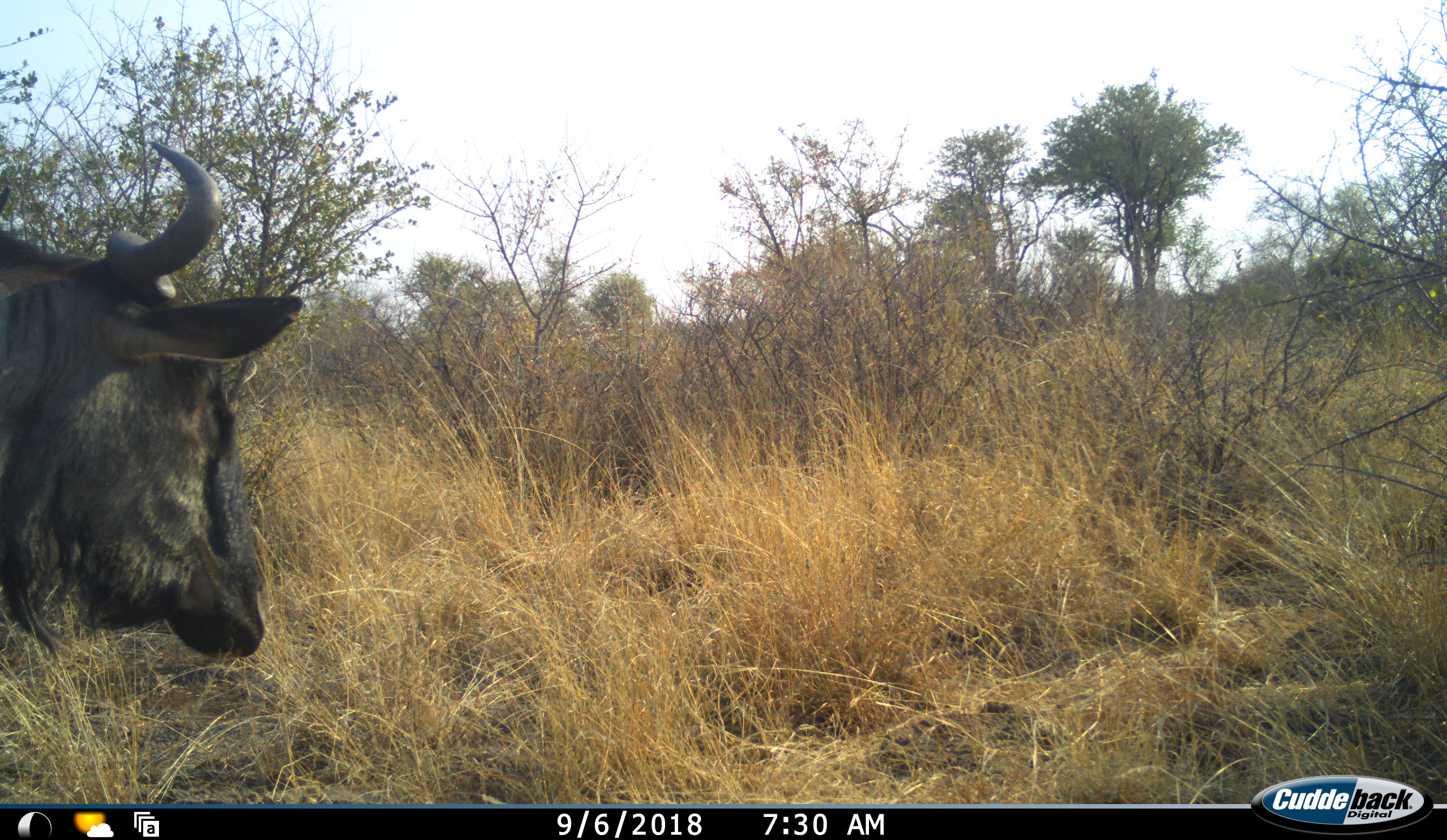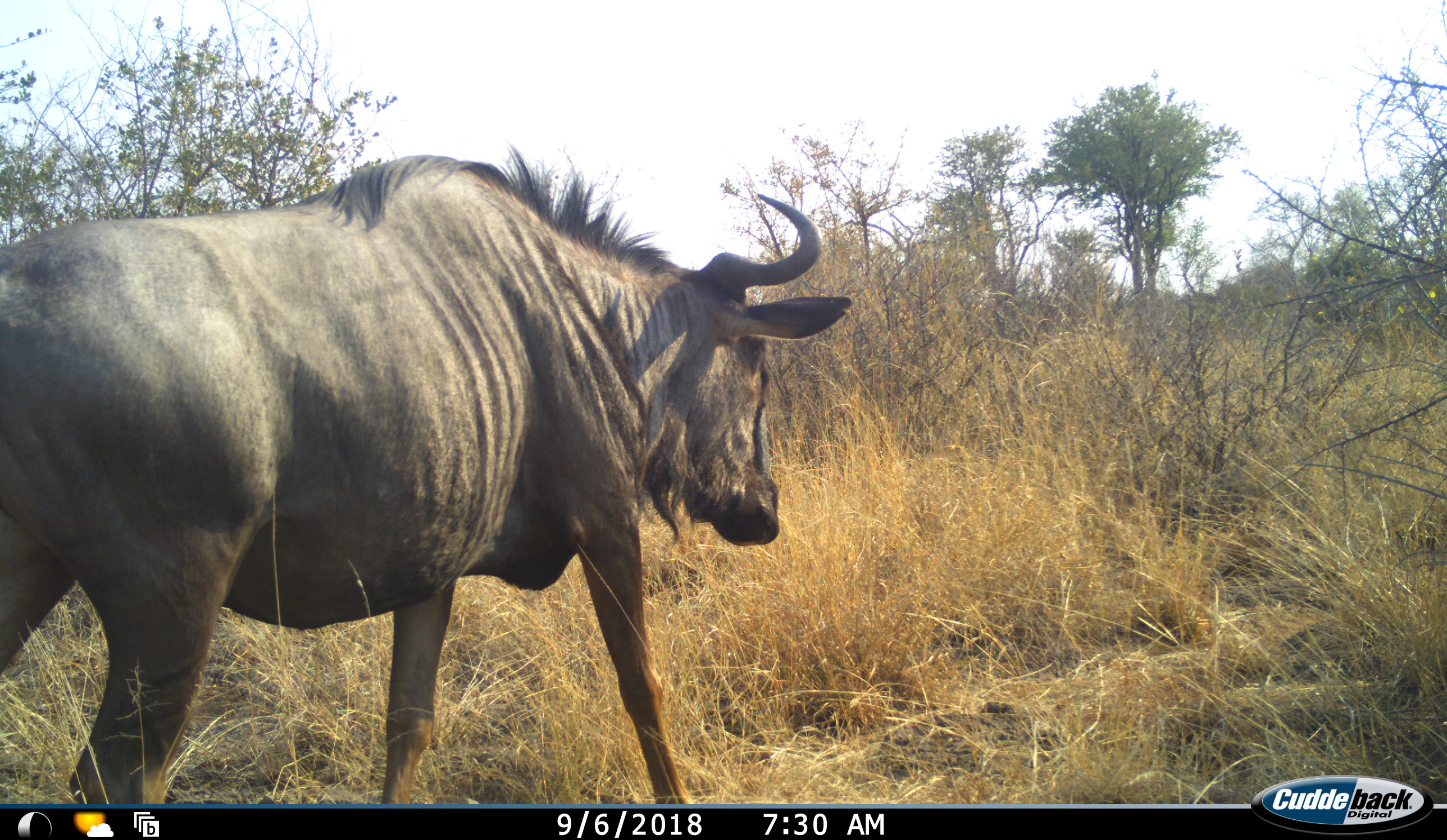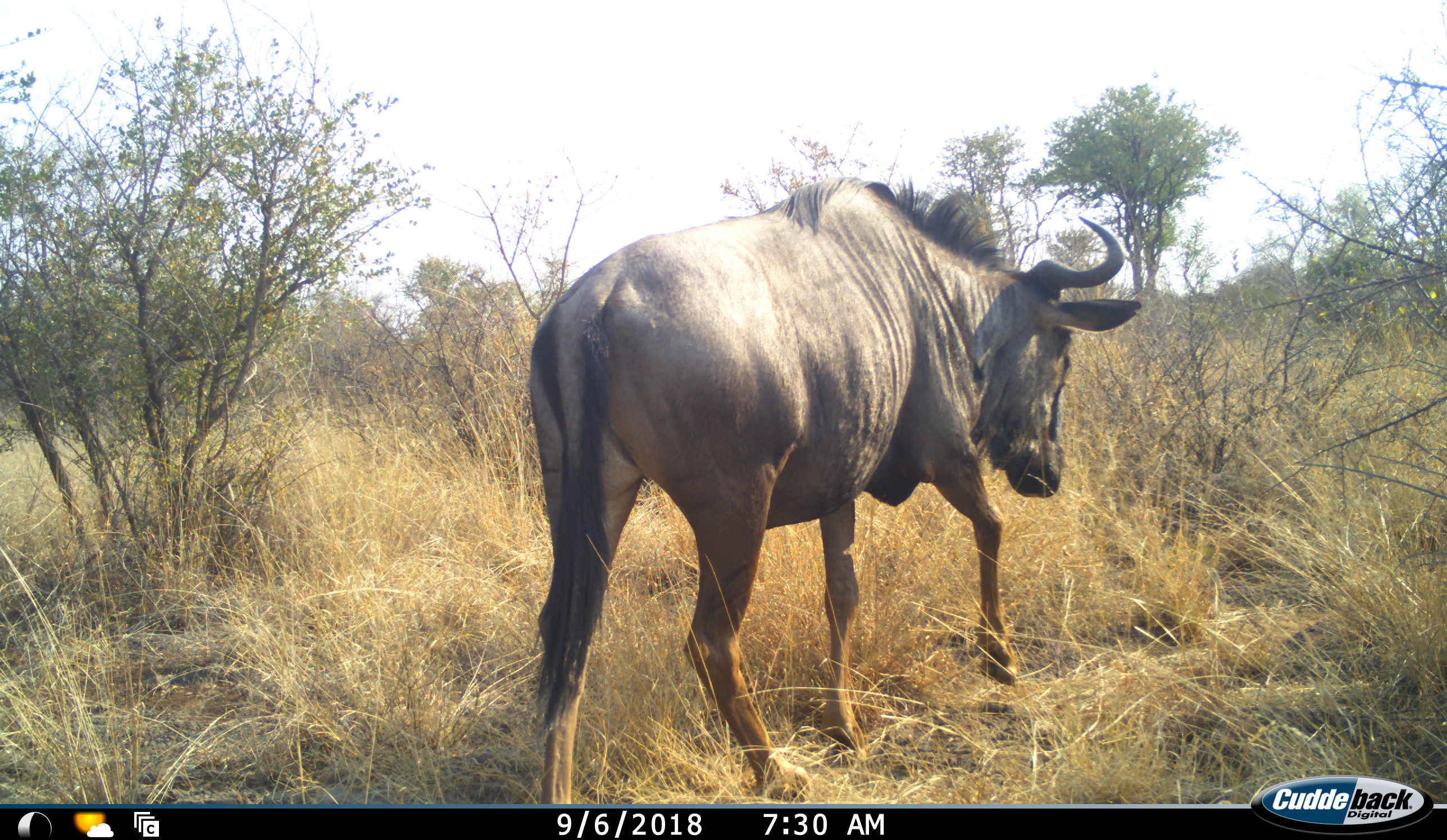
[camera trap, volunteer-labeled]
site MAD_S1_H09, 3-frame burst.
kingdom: Animalia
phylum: Chordata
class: Mammalia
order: Artiodactyla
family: Bovidae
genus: Connochaetes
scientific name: Connochaetes taurinus taurinus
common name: blue wildebeest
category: wildebeestblue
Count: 1.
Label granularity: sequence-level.